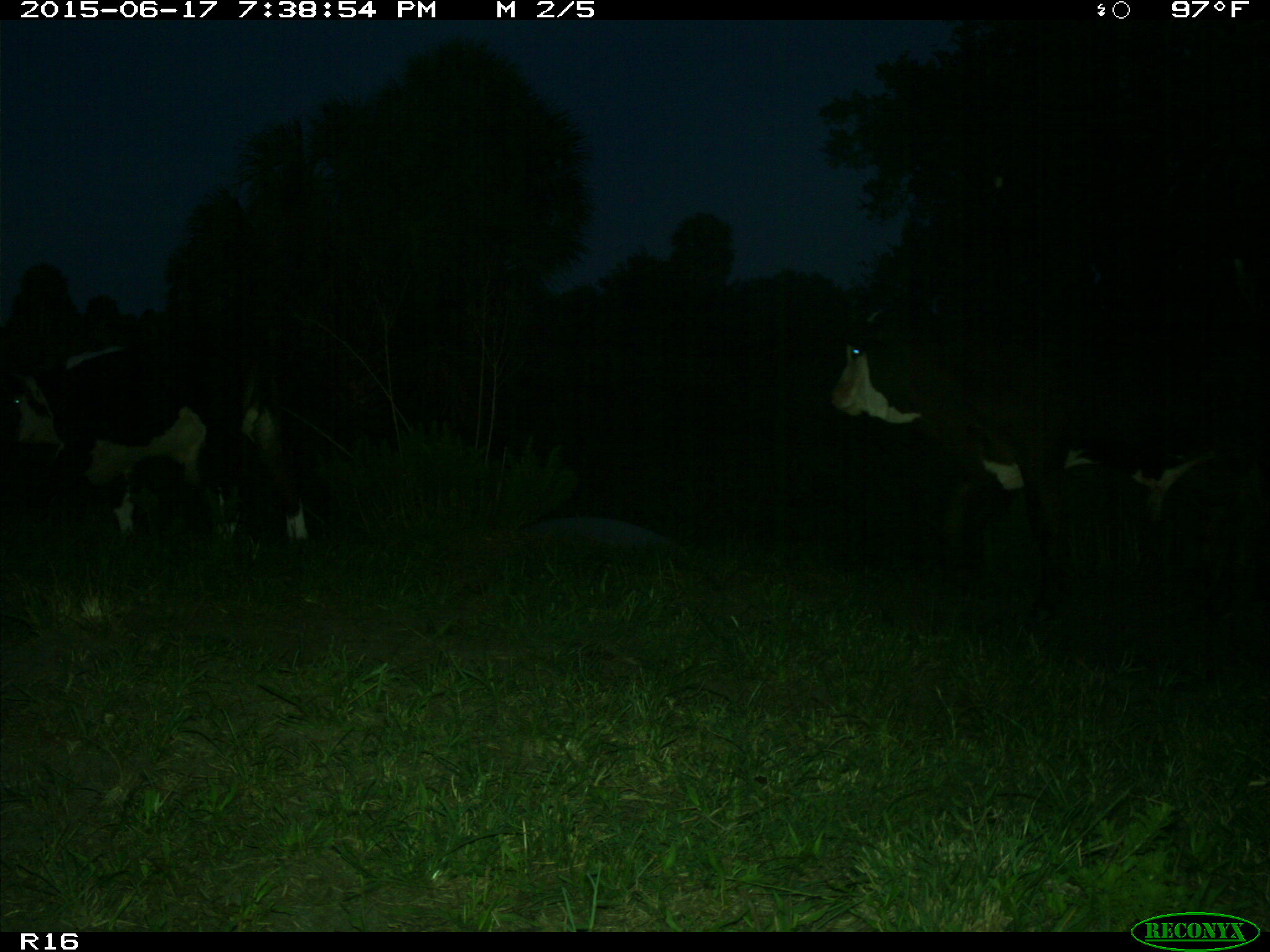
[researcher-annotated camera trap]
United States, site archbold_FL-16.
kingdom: Animalia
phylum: Chordata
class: Mammalia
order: Artiodactyla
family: Bovidae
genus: Bos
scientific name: Bos taurus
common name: domestic cow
Bos taurus (domestic cow).